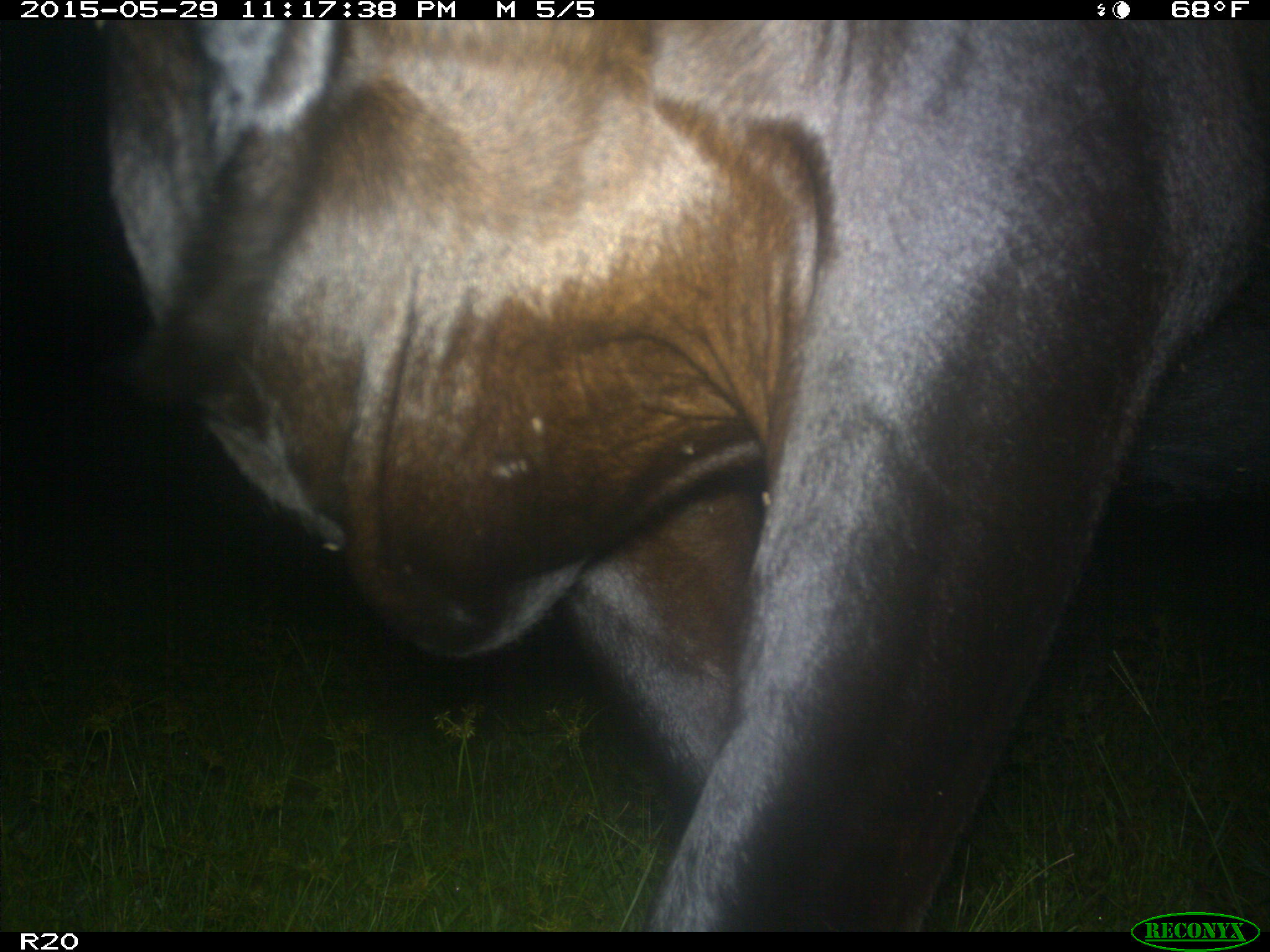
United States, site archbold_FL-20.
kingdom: Animalia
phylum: Chordata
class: Mammalia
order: Artiodactyla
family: Bovidae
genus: Bos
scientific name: Bos taurus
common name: domestic cow